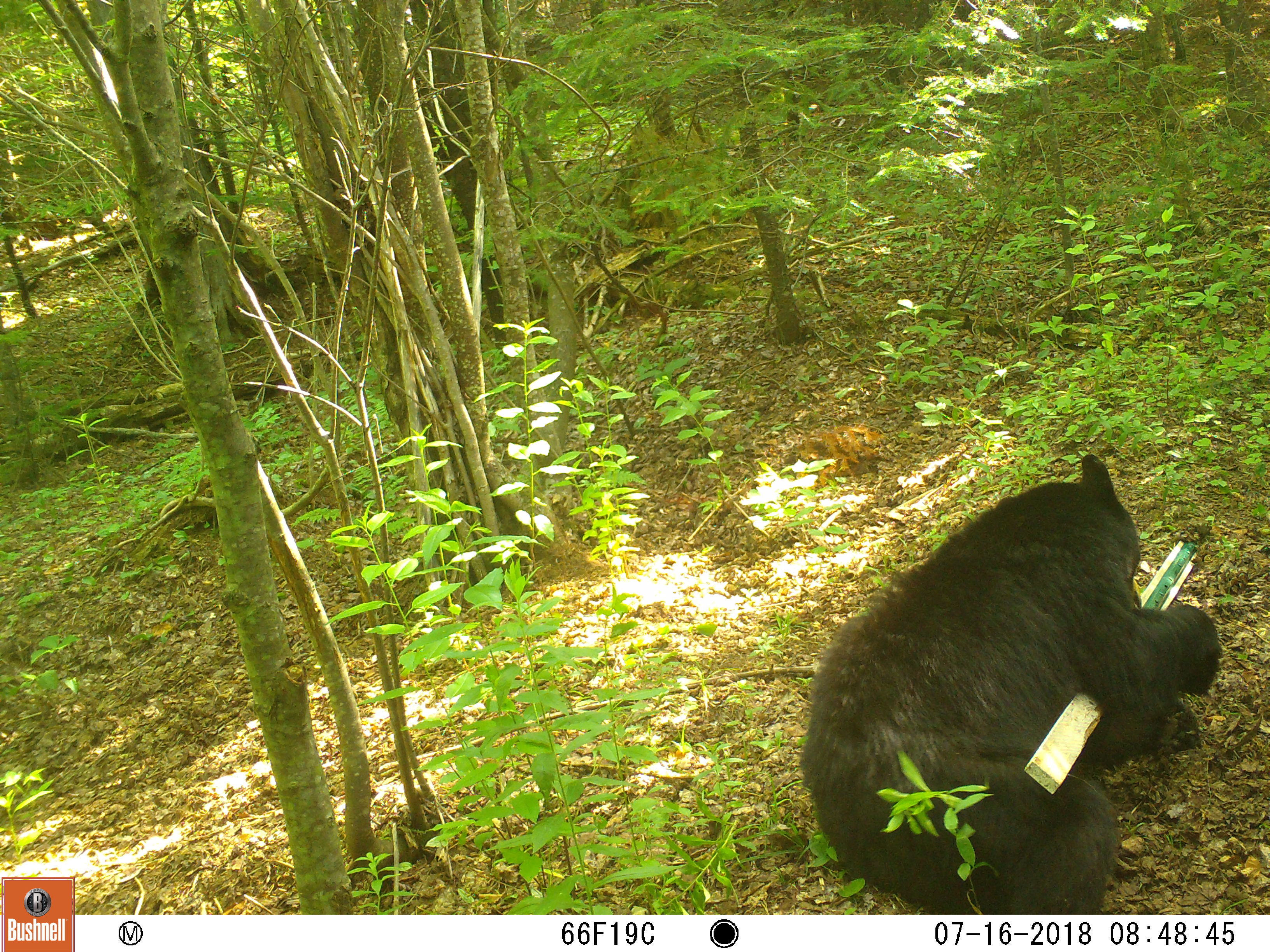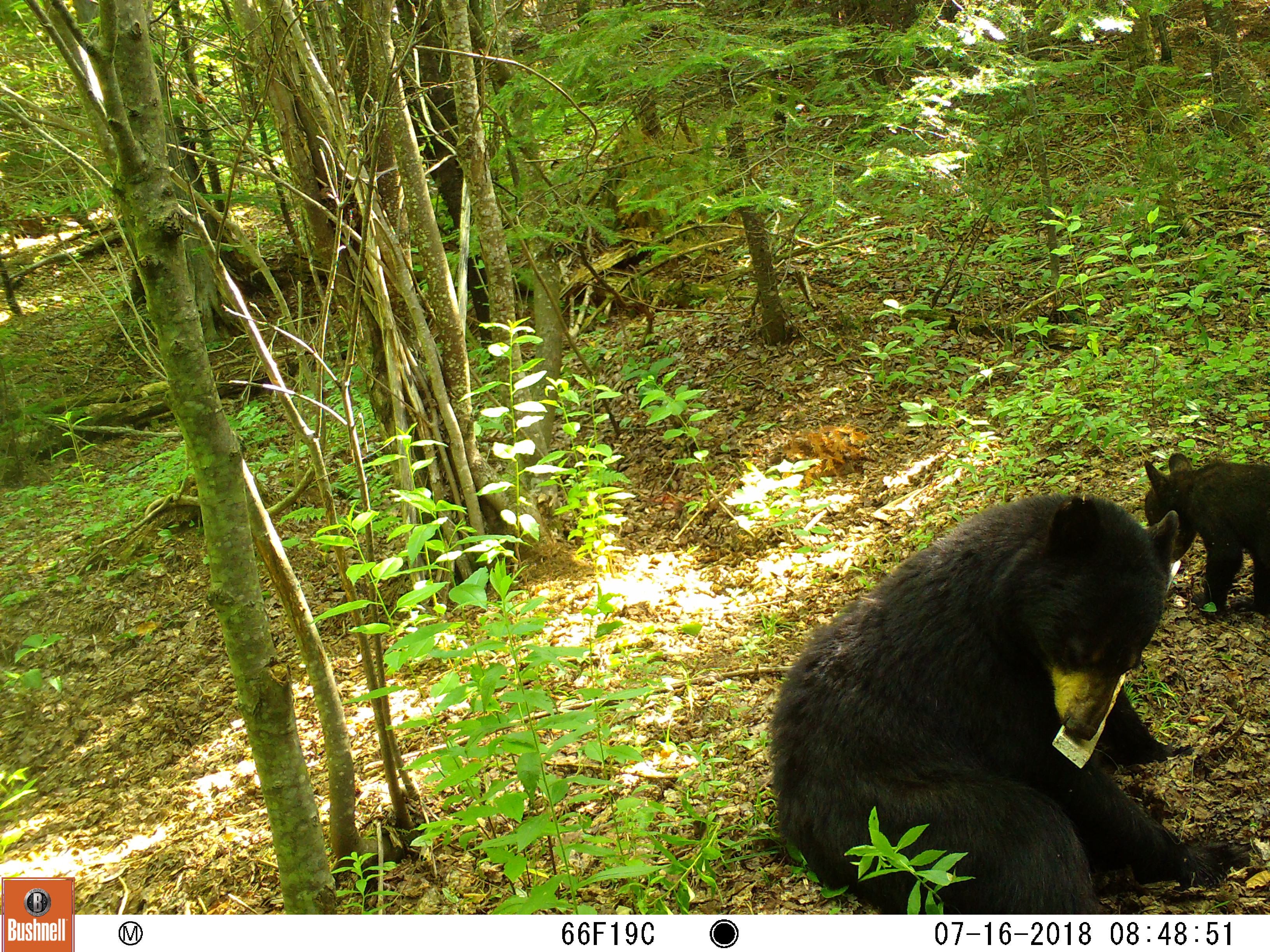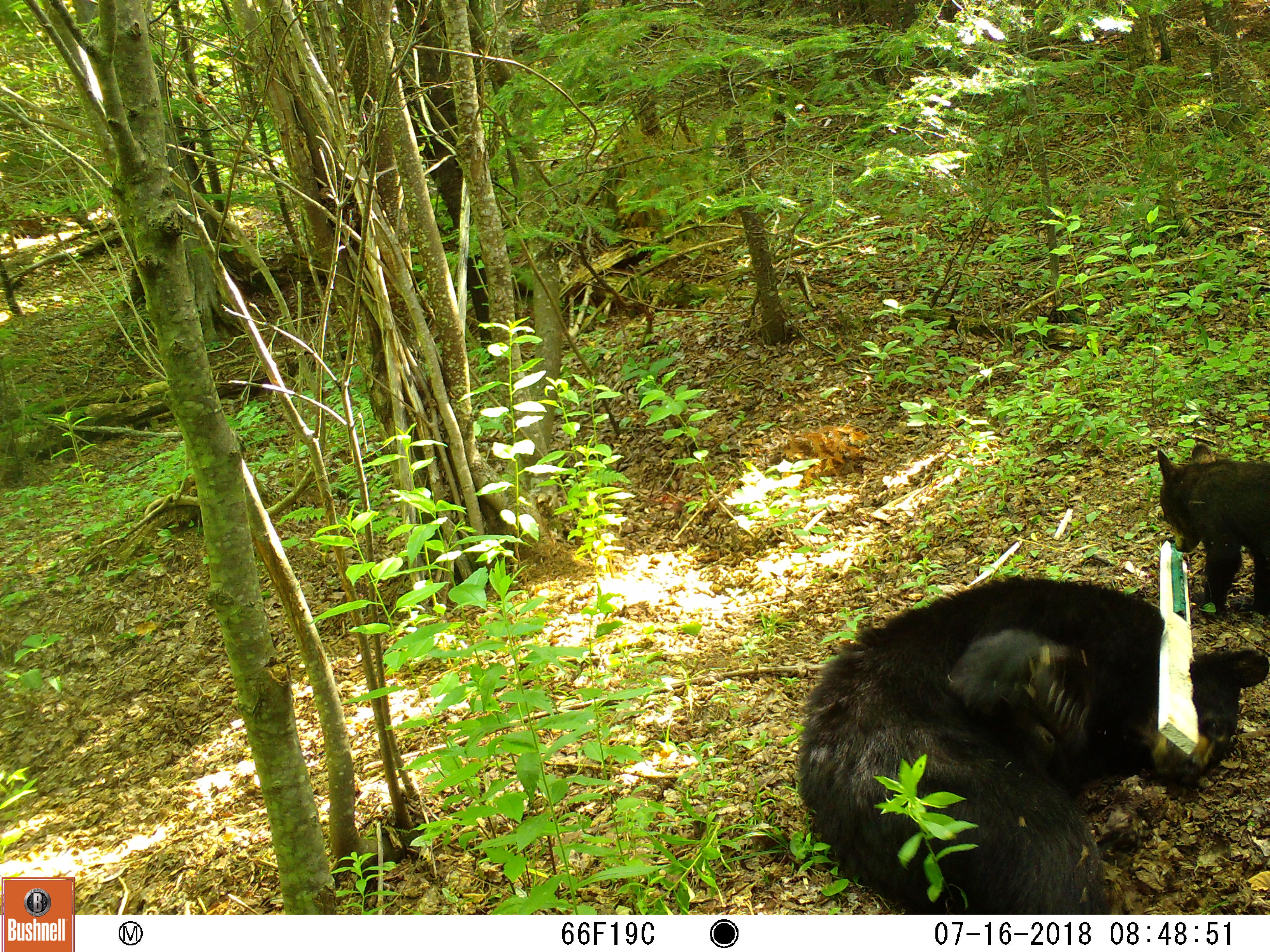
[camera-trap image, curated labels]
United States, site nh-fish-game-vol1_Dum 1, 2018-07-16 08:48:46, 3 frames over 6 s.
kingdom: Animalia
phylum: Chordata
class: Mammalia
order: Carnivora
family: Ursidae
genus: Ursus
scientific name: Ursus americanus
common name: black bear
Black bear (Ursus americanus).